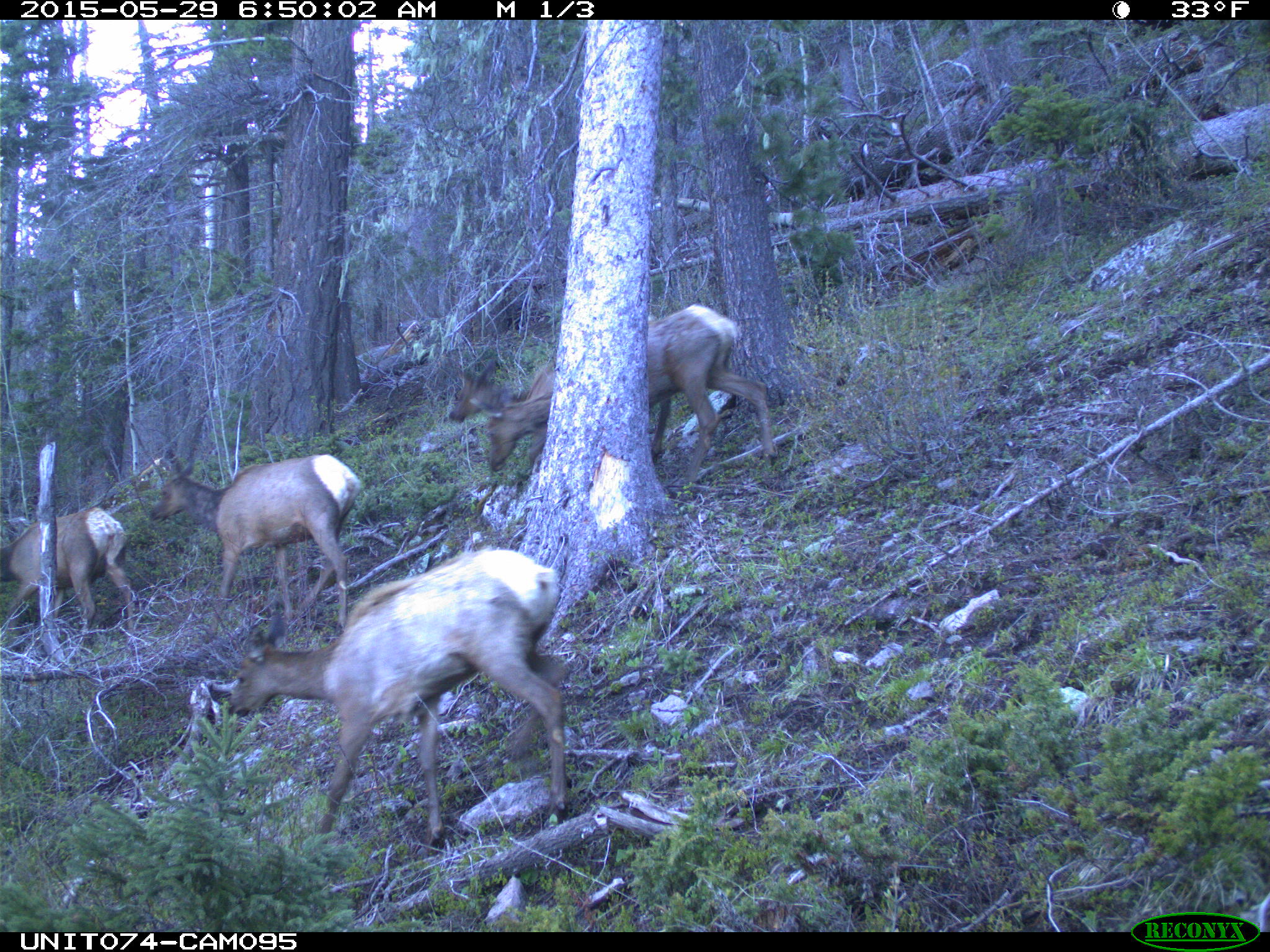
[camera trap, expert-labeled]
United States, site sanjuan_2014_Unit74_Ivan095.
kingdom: Animalia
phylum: Chordata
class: Mammalia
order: Artiodactyla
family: Cervidae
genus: Cervus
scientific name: Cervus elaphus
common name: red deer